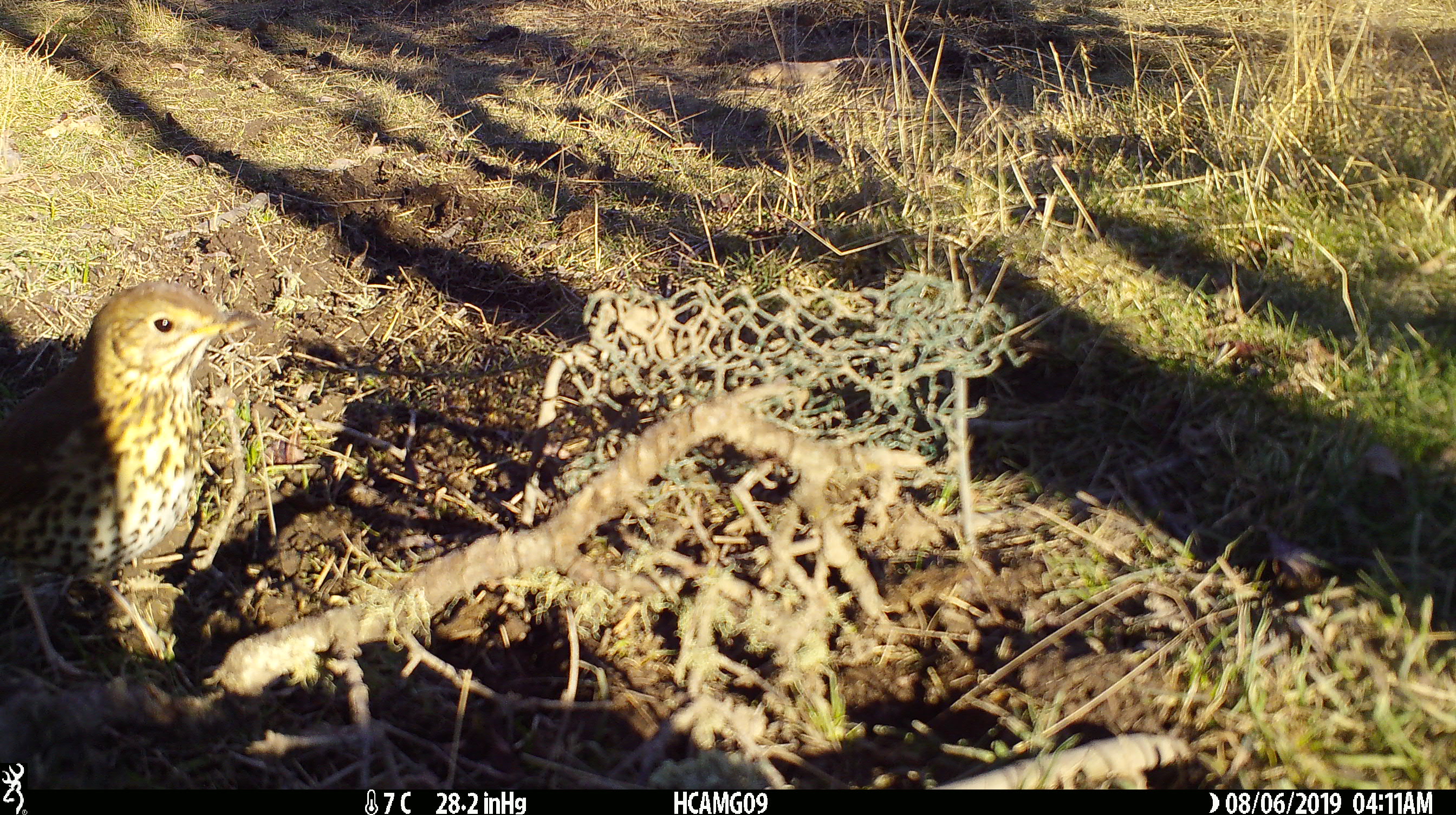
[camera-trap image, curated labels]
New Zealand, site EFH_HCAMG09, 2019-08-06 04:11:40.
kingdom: Animalia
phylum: Chordata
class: Aves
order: Passeriformes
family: Turdidae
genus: Turdus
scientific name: Turdus philomelos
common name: song thrush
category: thrush